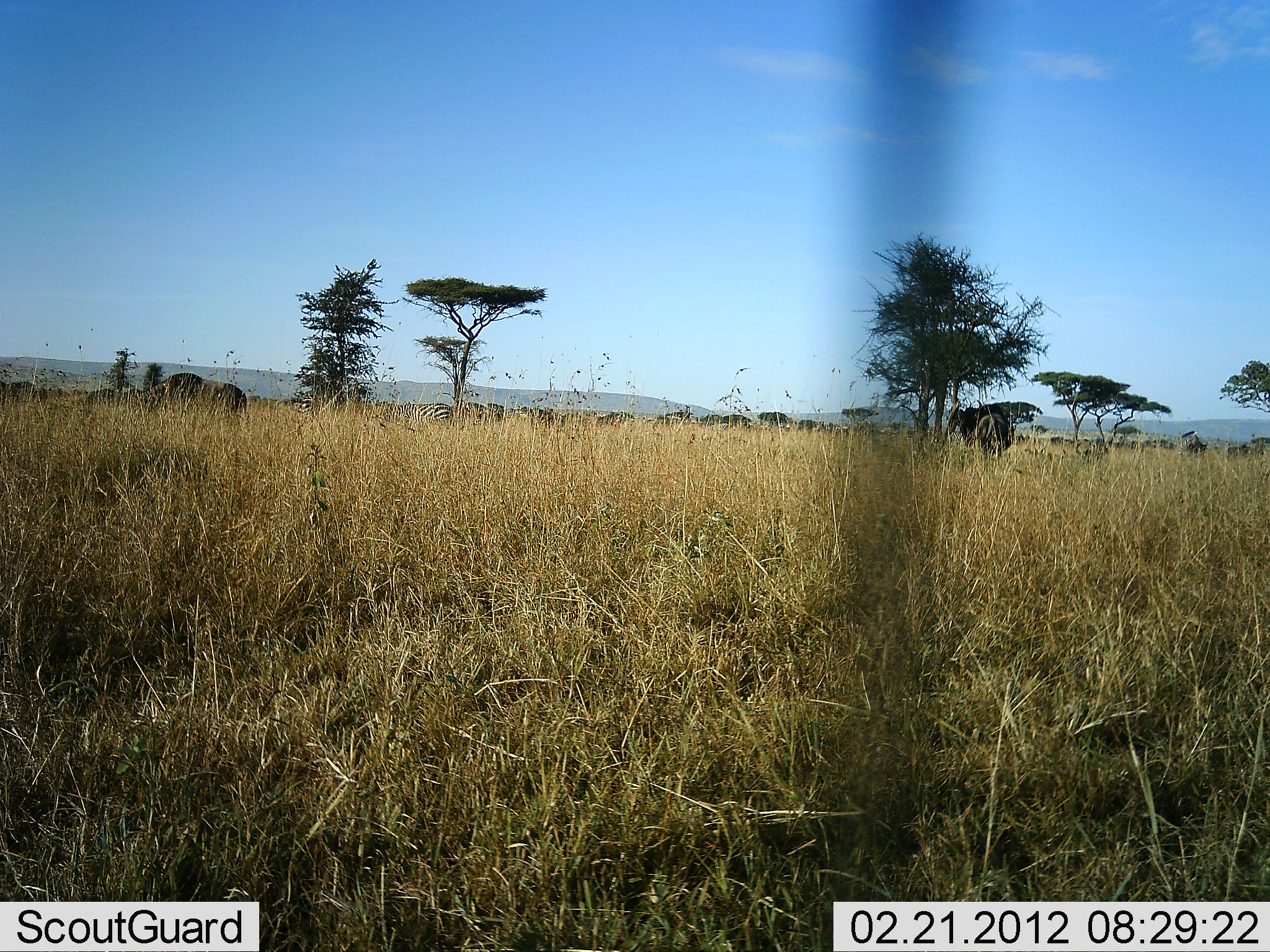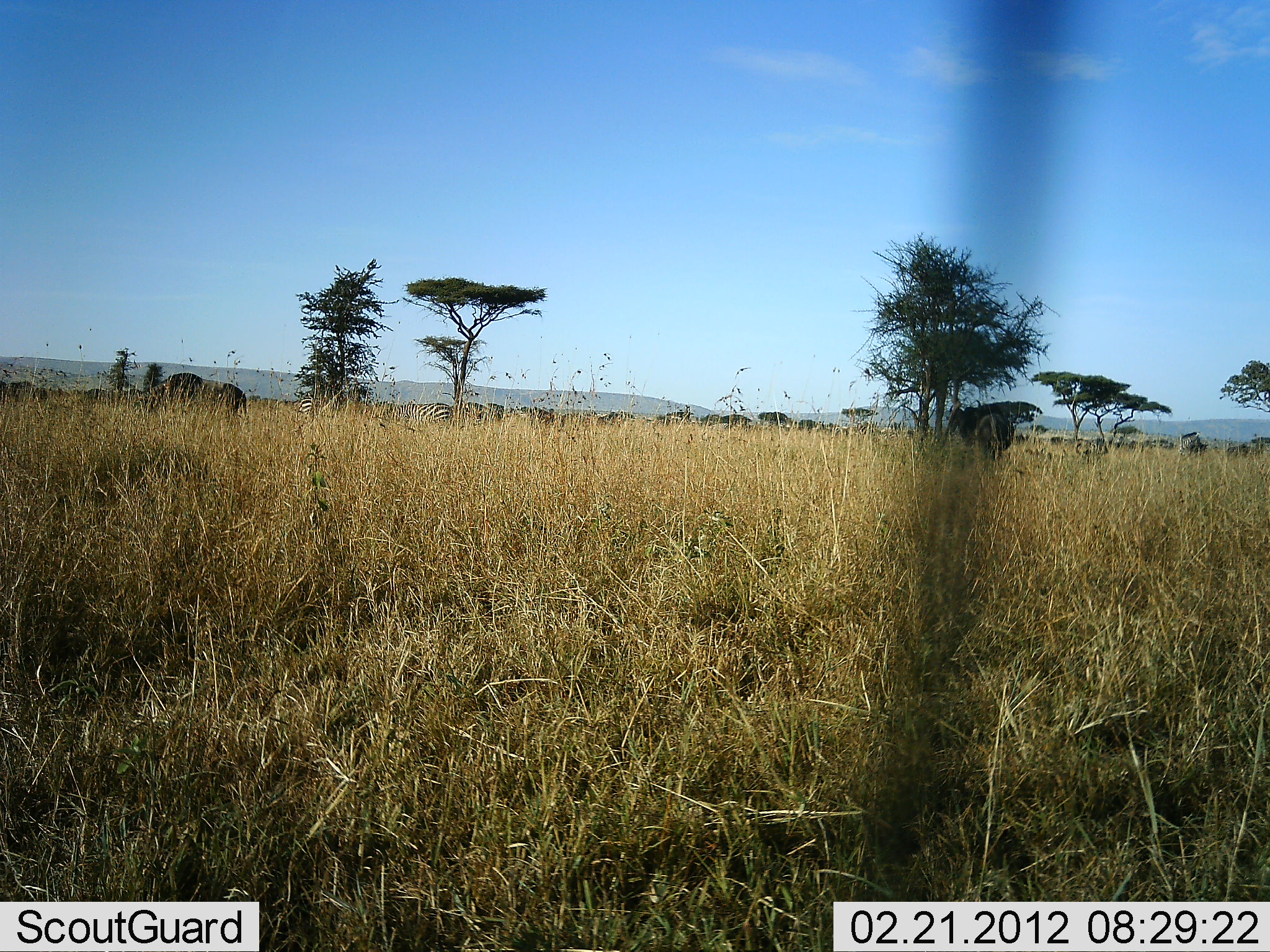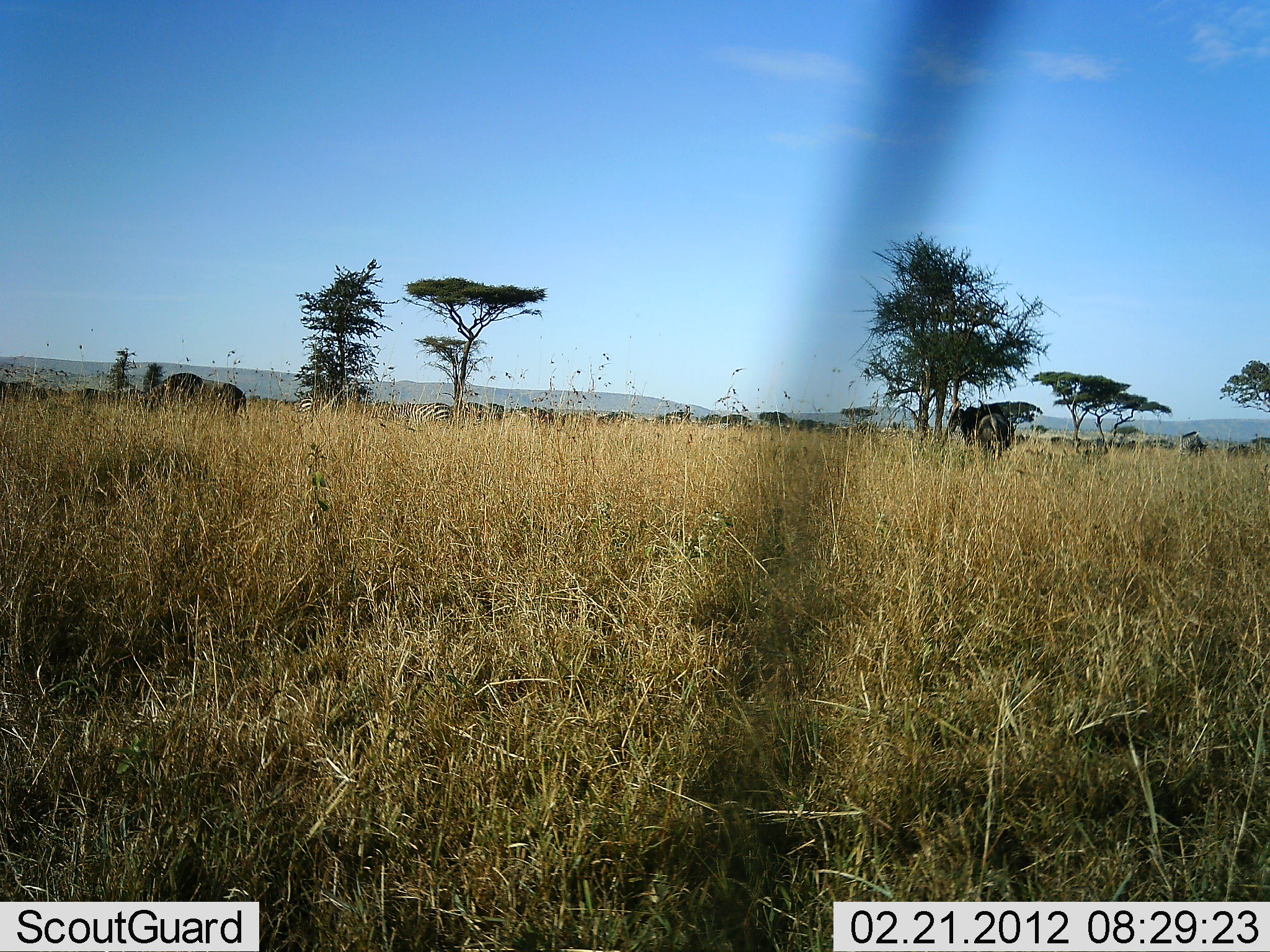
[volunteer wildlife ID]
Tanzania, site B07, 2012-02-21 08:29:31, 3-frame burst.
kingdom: Animalia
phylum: Chordata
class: Mammalia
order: Artiodactyla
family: Bovidae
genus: Connochaetes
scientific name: Connochaetes taurinus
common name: blue wildebeest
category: wildebeest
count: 11-50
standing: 64%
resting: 0%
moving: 21%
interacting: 0%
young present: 0%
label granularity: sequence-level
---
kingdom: Animalia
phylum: Chordata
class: Mammalia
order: Perissodactyla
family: Equidae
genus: Equus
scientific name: Equus quagga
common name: plains zebra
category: zebra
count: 2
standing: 69%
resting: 0%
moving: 23%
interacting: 0%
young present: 0%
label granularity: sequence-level